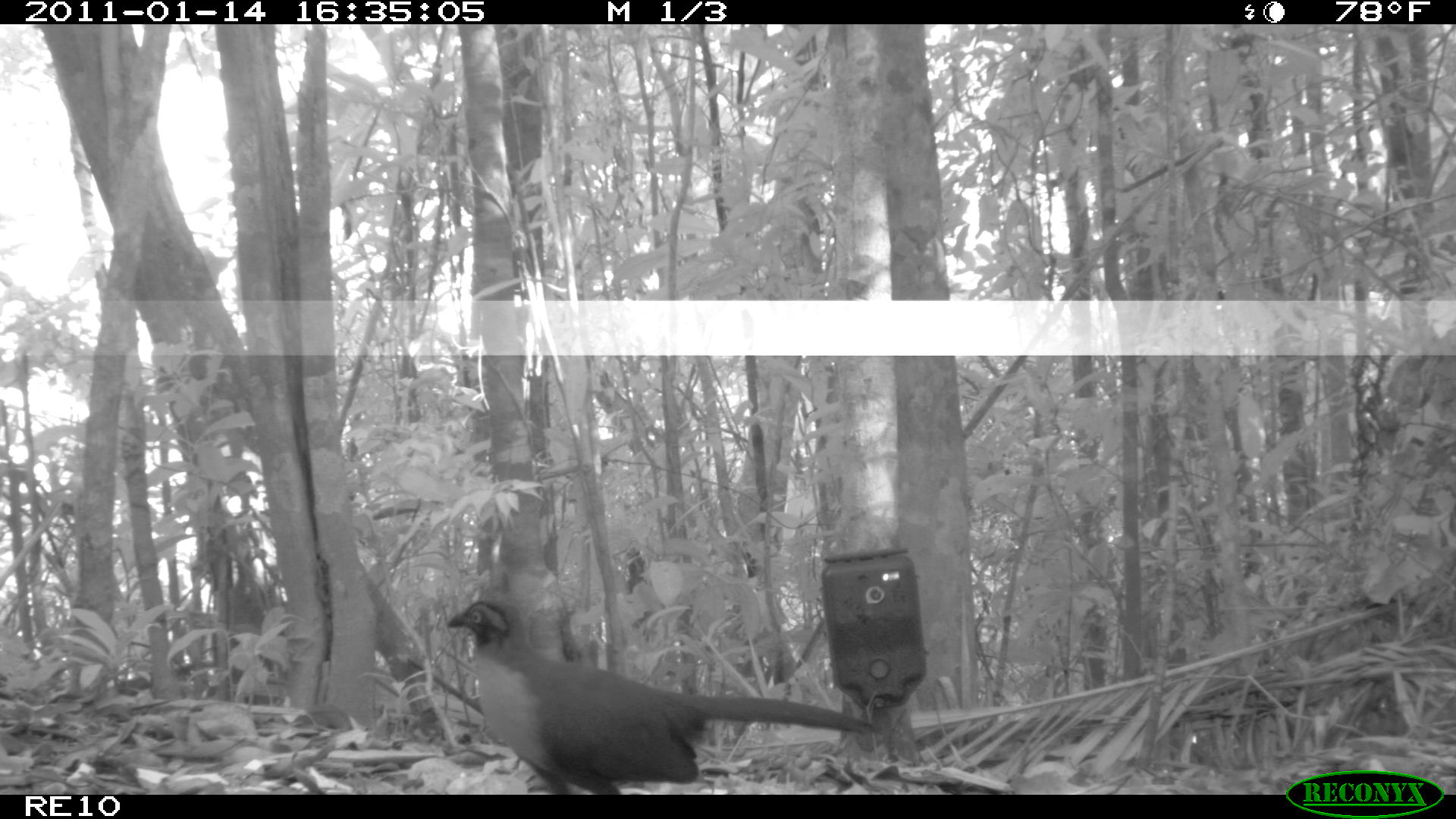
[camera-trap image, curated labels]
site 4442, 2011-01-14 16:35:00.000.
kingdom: Animalia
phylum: Chordata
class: Aves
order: Cuculiformes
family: Cuculidae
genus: Coua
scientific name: Coua serriana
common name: red-breasted coua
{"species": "Coua serriana (red-breasted coua)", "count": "1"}